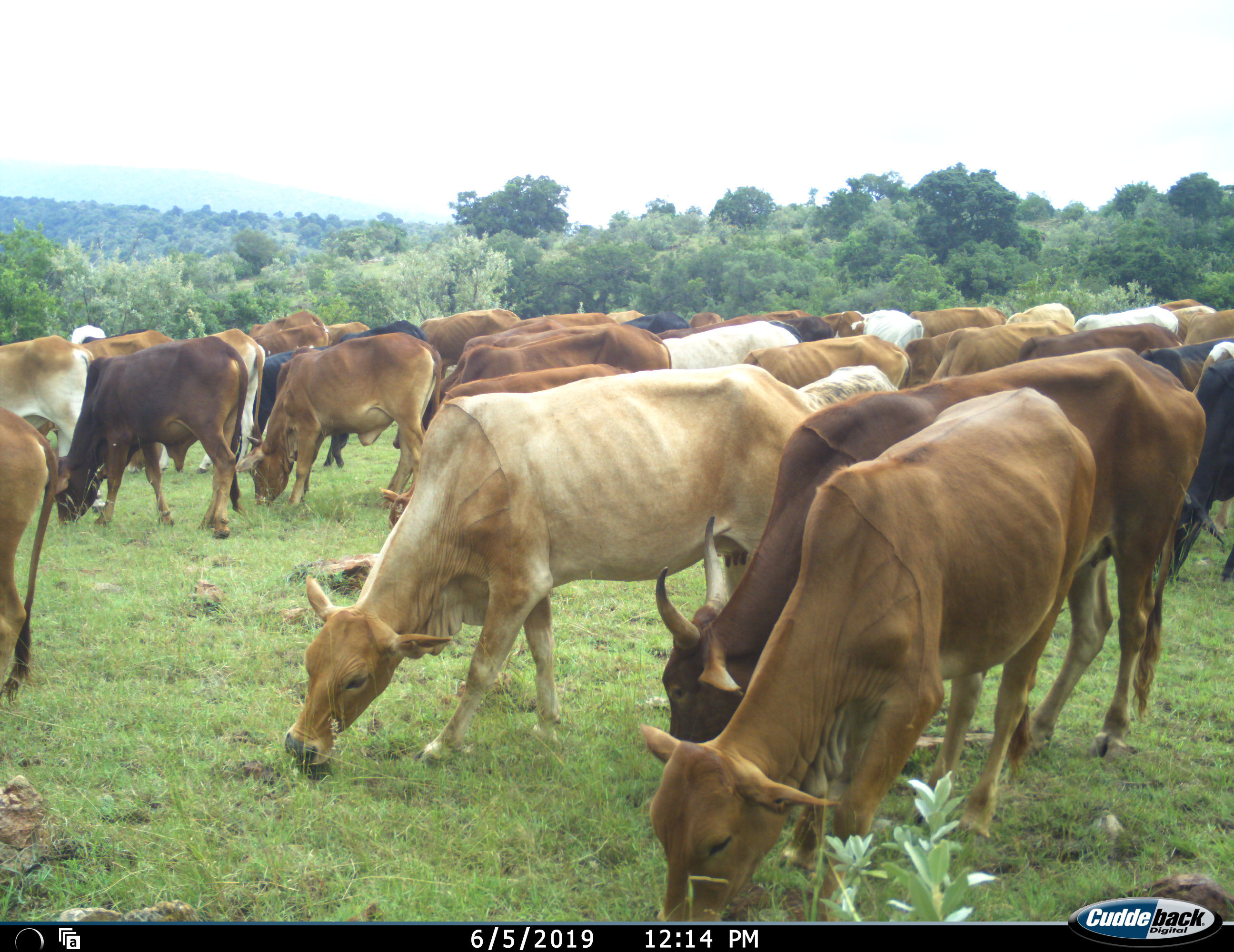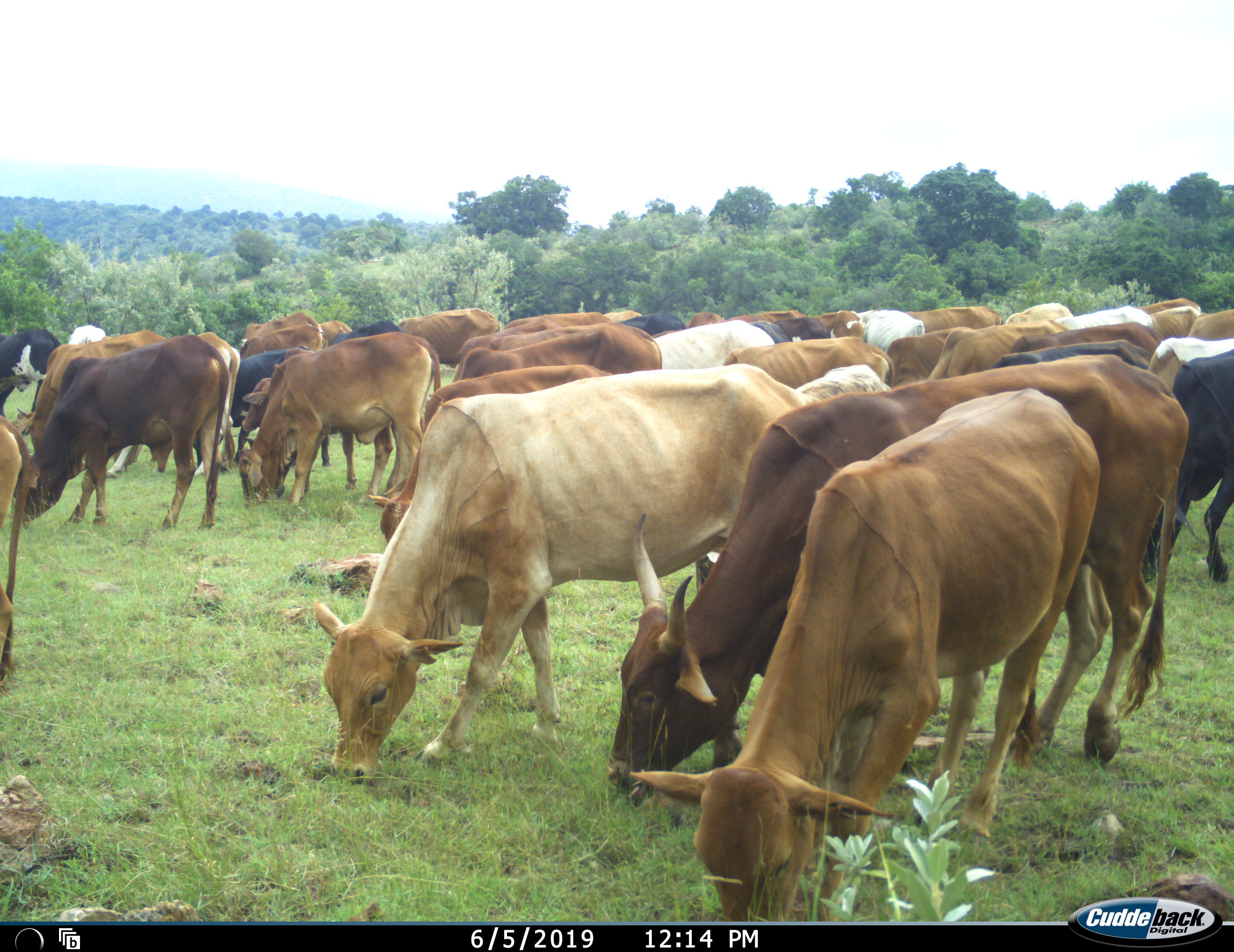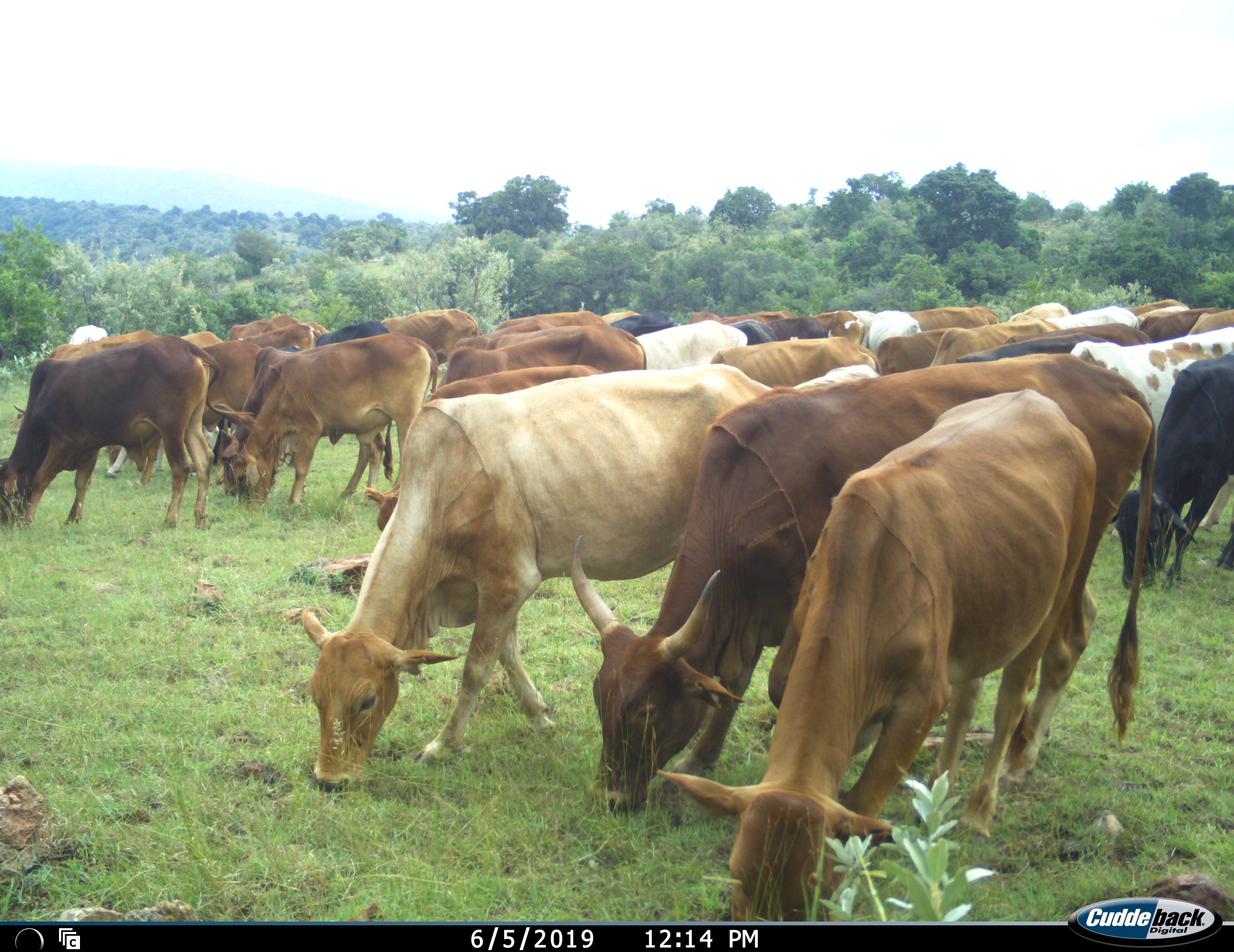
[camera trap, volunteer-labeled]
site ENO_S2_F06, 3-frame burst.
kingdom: Animalia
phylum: Chordata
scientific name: Vertebrata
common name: domestic animal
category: domesticanimal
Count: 11-50.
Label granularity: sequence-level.